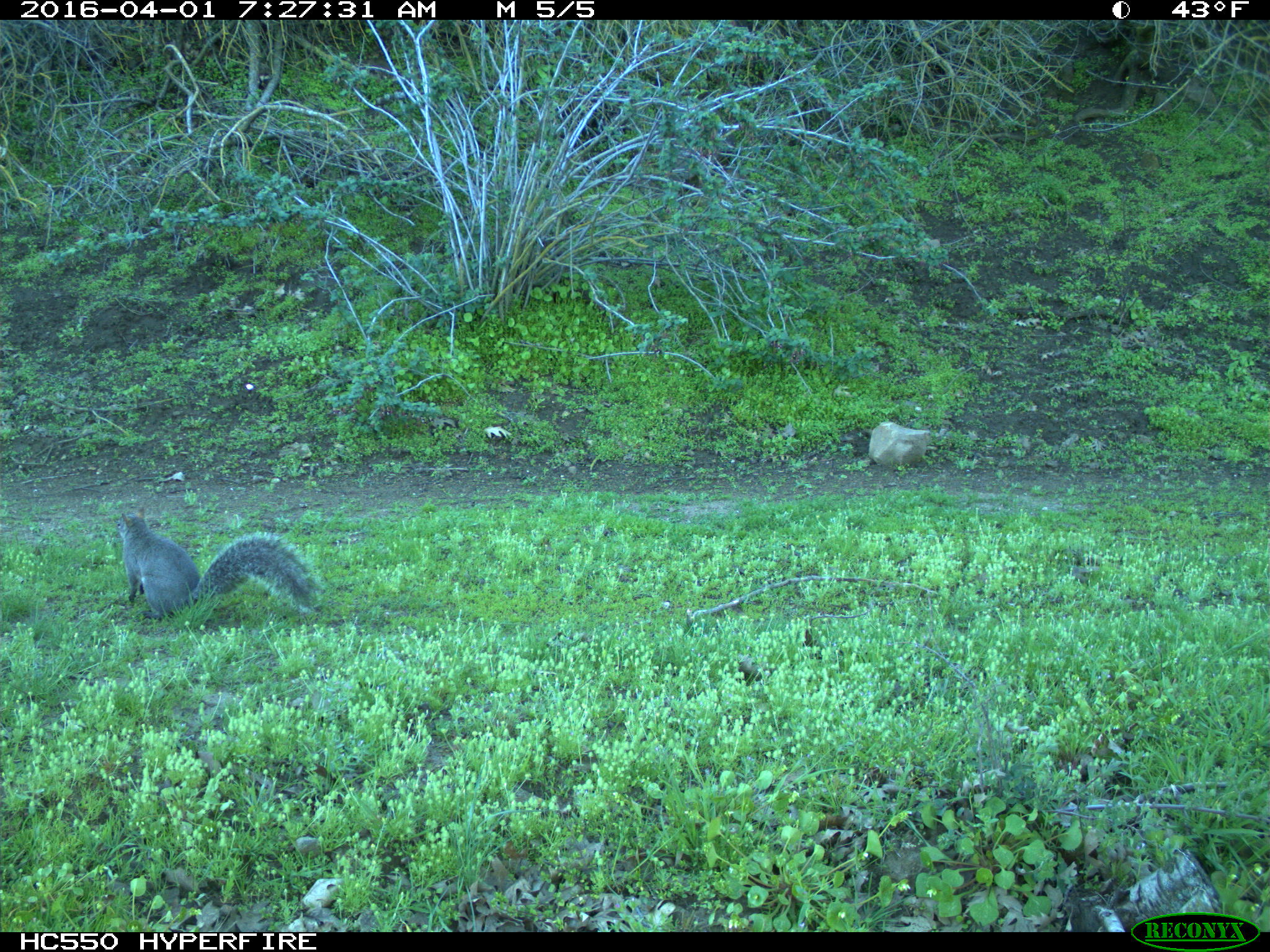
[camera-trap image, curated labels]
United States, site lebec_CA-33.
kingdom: Animalia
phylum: Chordata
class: Mammalia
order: Rodentia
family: Sciuridae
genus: Sciurus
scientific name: Sciurus carolinensis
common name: eastern gray squirrel